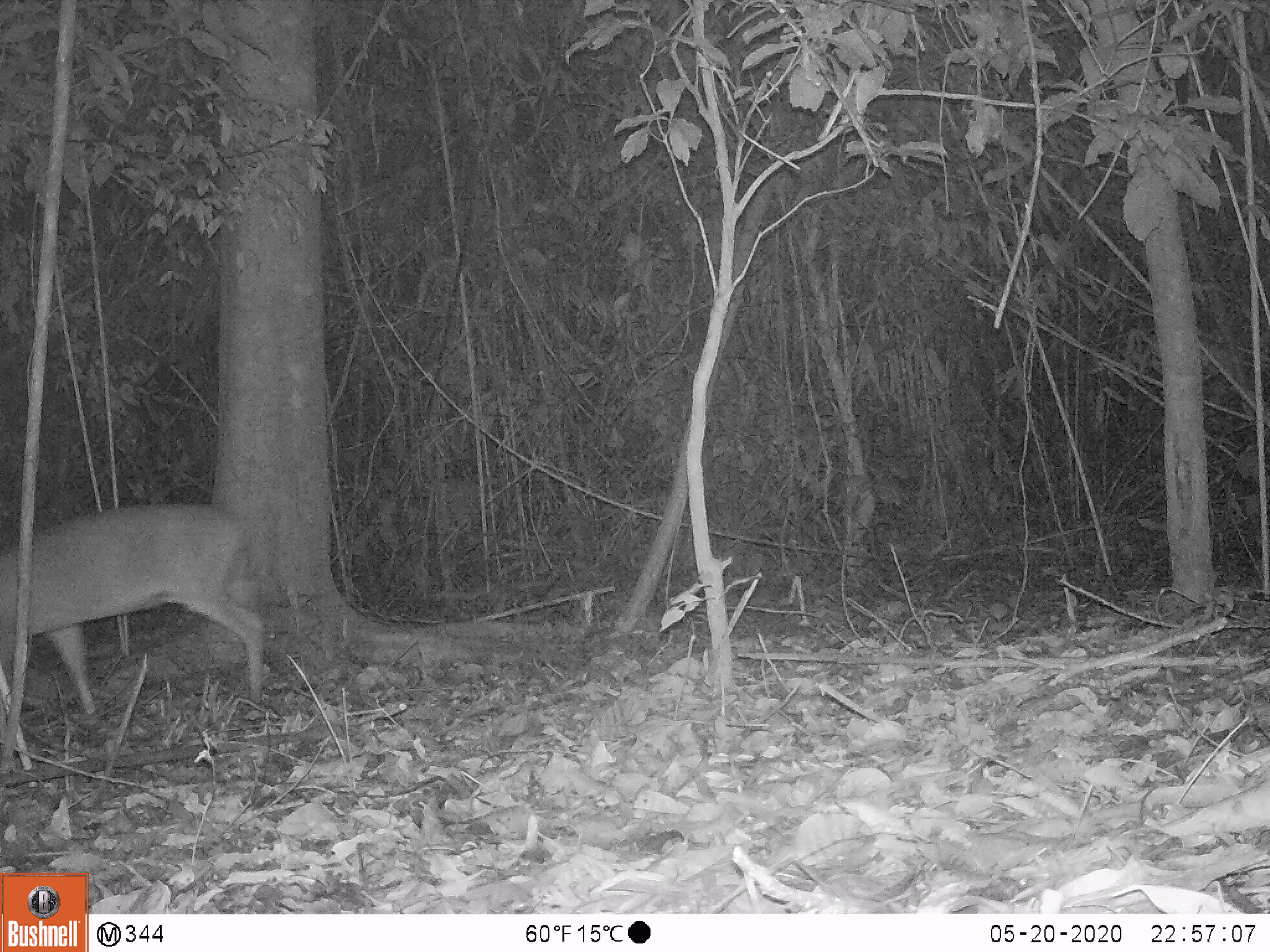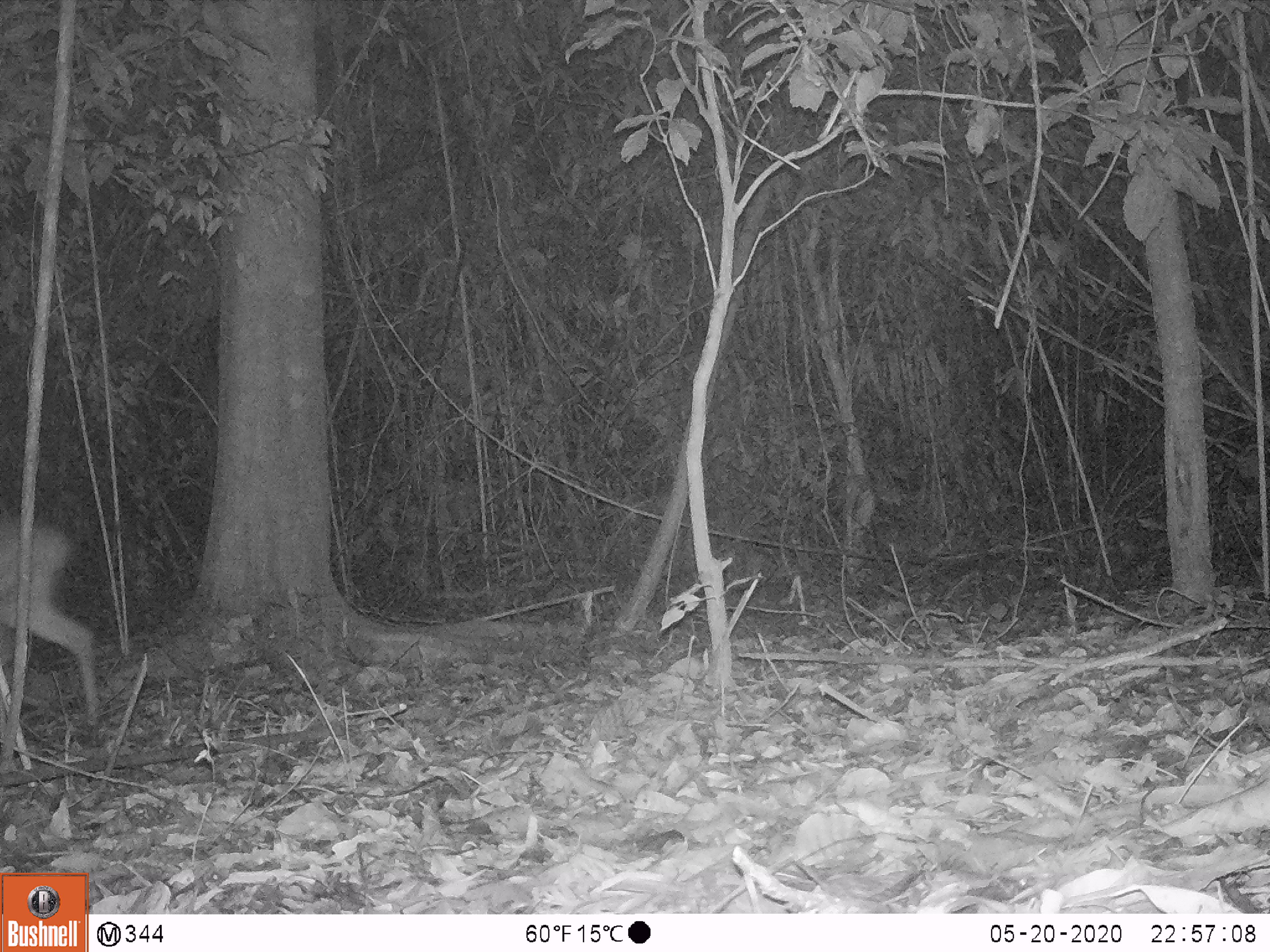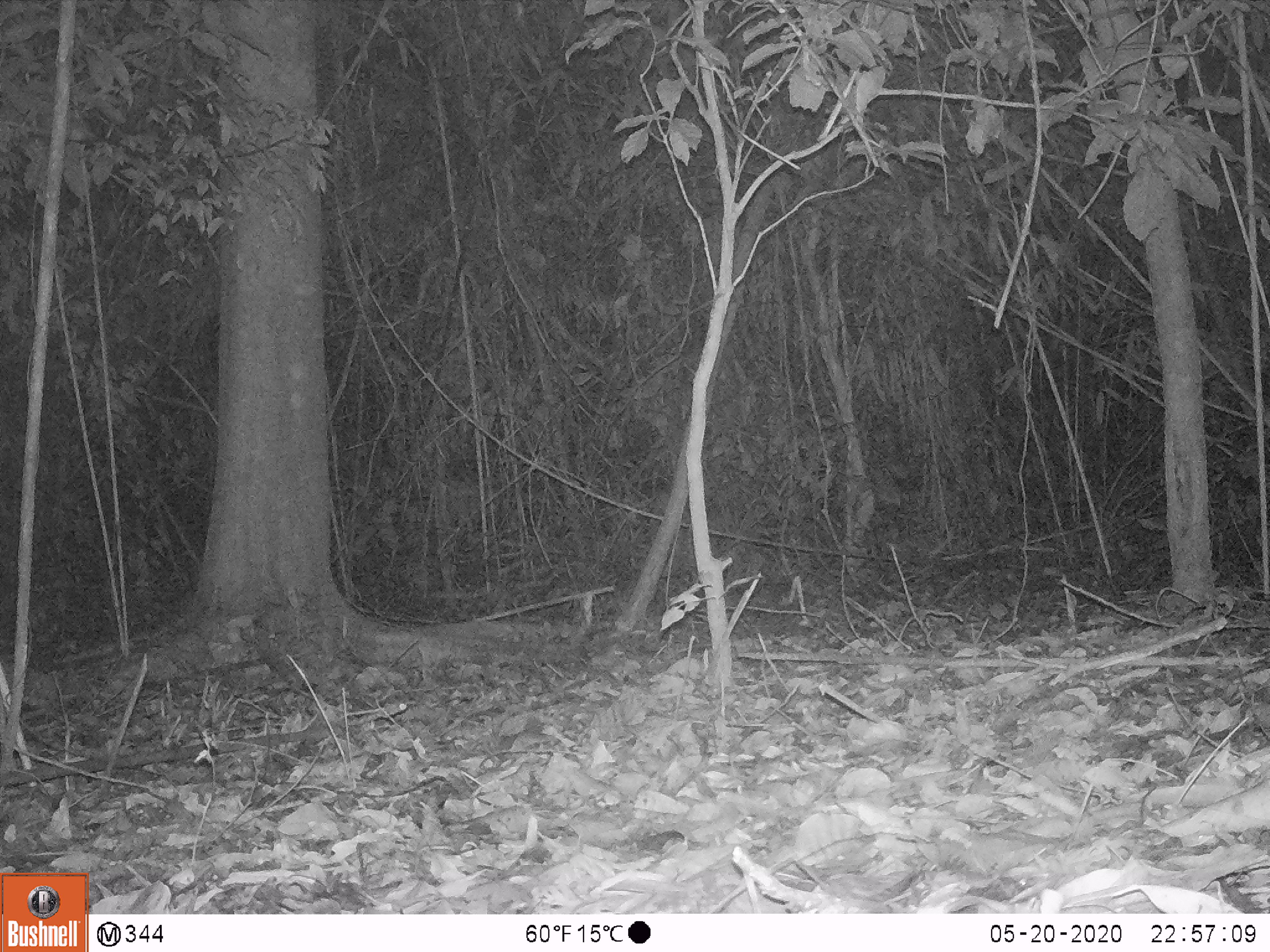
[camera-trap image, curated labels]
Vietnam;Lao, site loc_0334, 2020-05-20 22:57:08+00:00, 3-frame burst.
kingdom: Animalia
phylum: Chordata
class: Mammalia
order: Artiodactyla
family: Cervidae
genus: Muntiacus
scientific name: Muntiacus vuquangensis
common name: large-antlered muntjac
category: large antlered muntjac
Large antlered muntjac (large-antlered muntjac) (Muntiacus vuquangensis). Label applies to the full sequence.